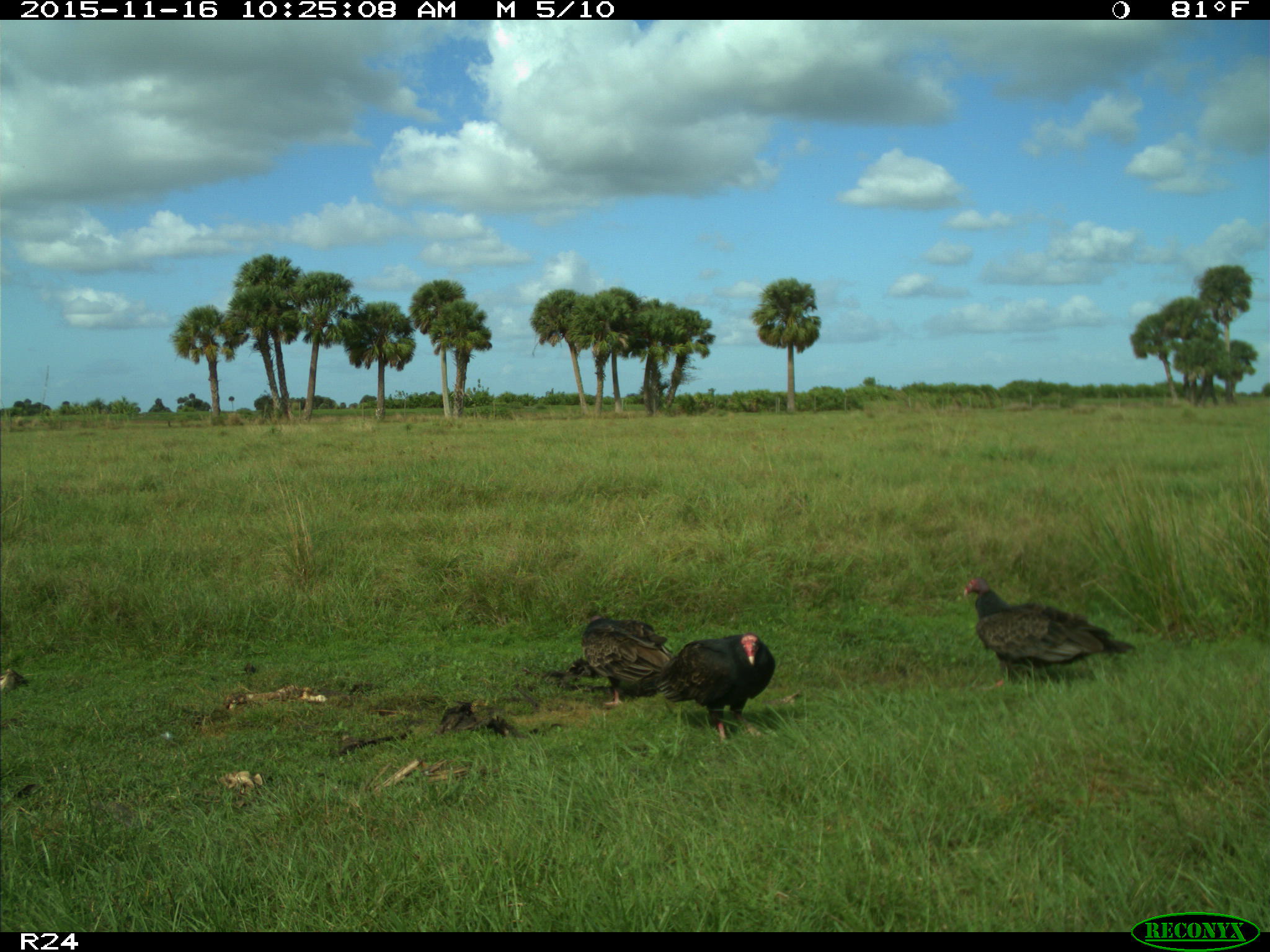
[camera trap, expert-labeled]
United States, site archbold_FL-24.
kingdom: Animalia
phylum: Chordata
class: Aves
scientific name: Aves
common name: birds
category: unidentified bird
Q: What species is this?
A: Unidentified bird (birds) (Aves).